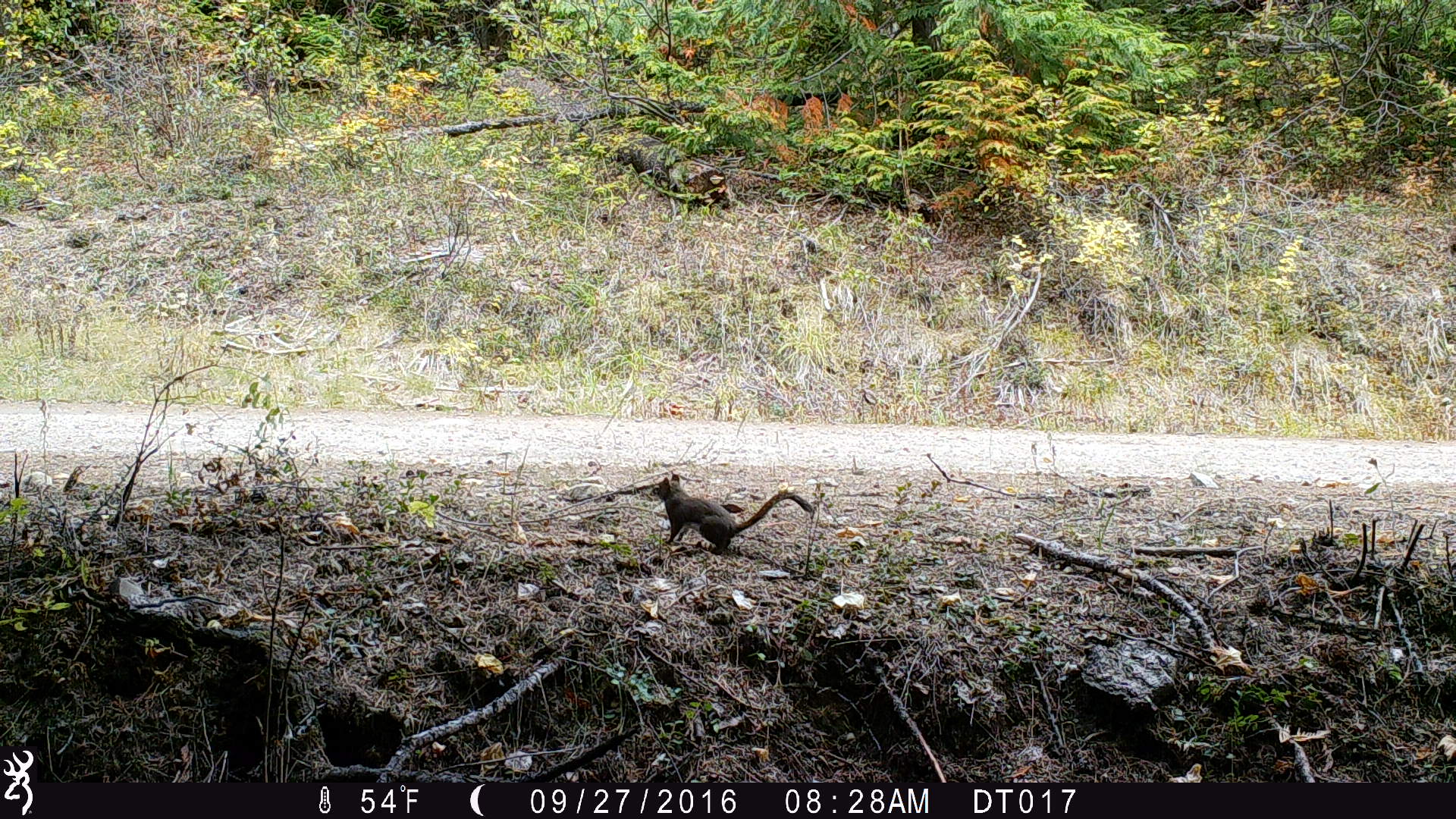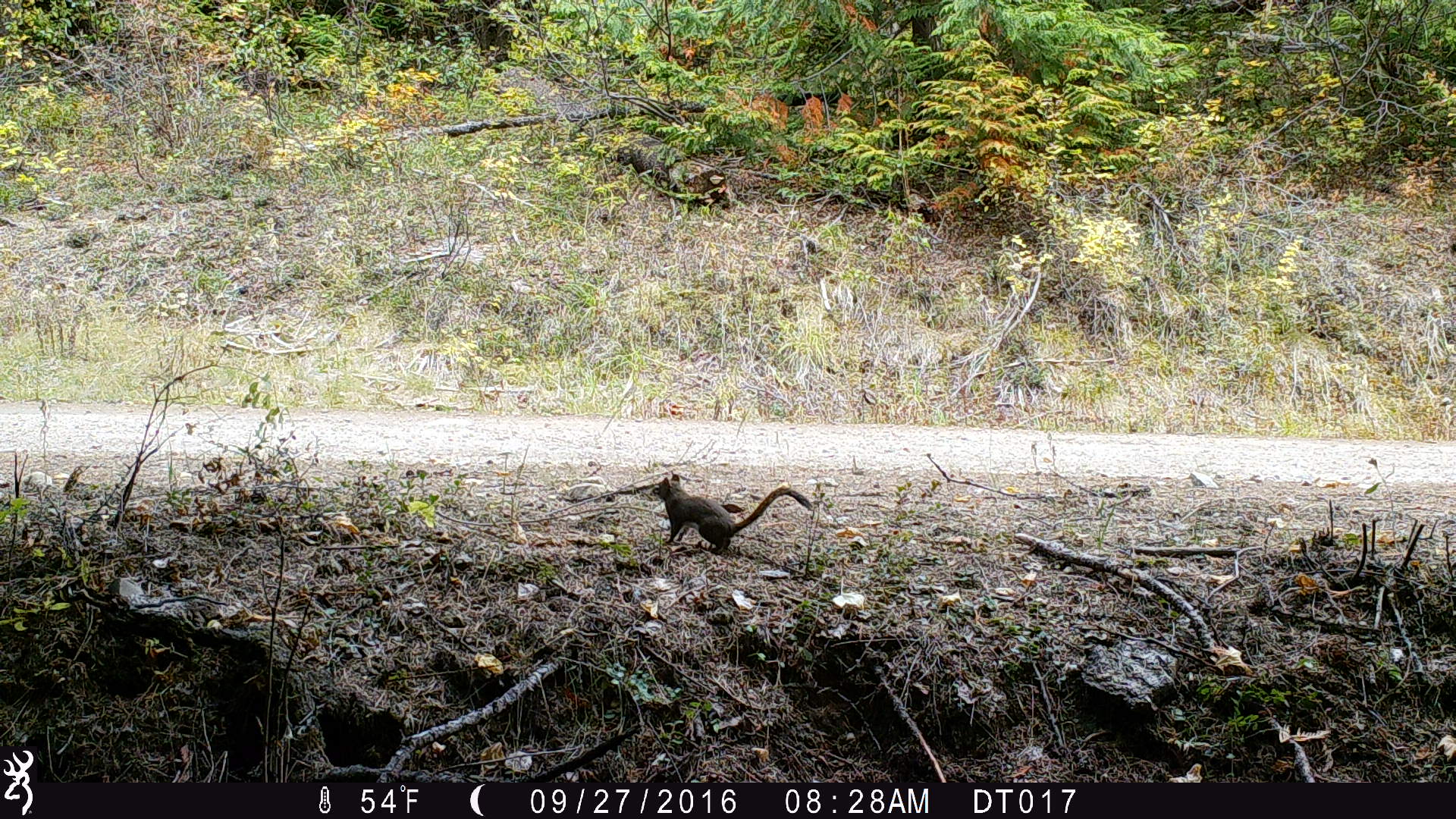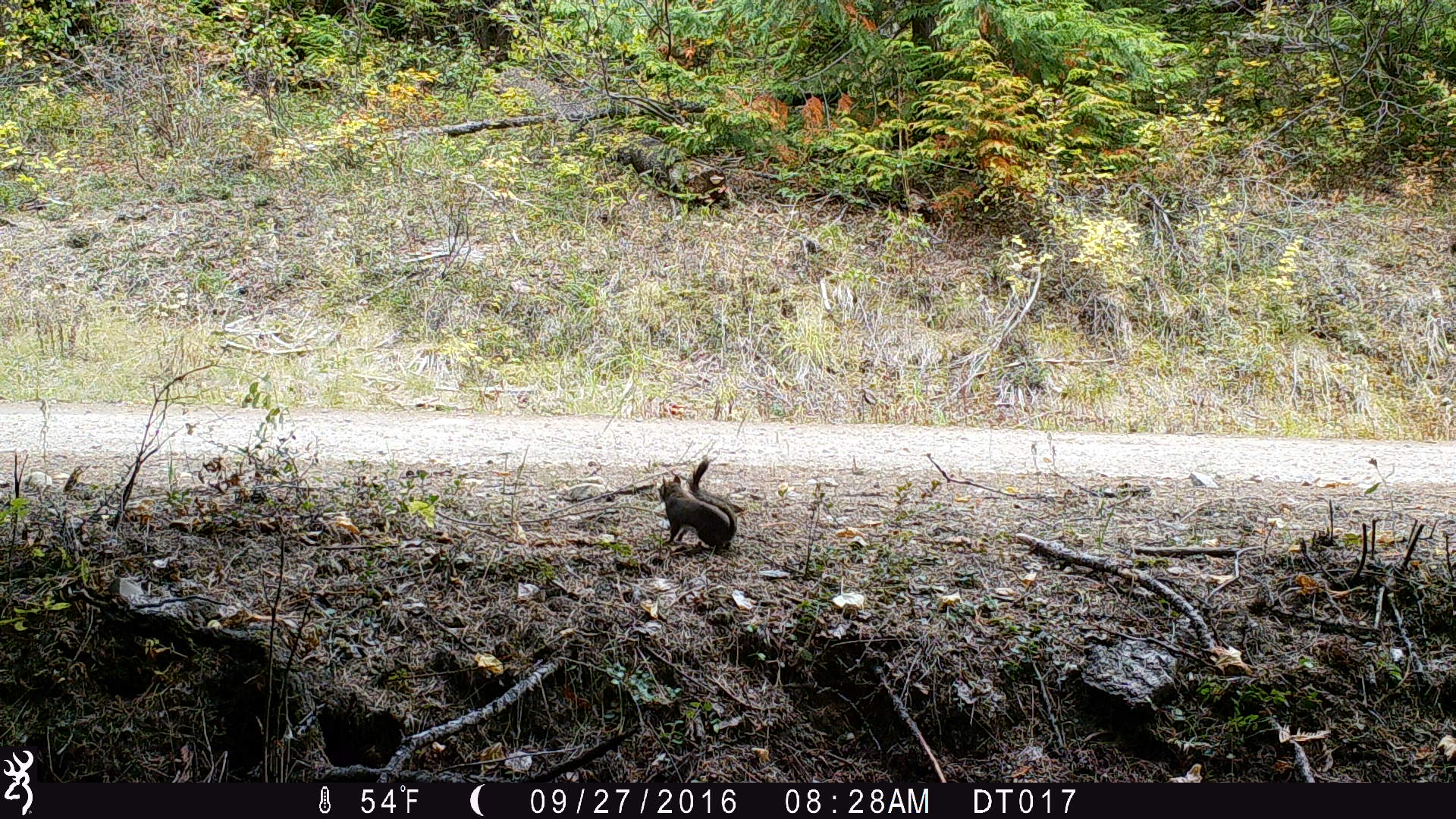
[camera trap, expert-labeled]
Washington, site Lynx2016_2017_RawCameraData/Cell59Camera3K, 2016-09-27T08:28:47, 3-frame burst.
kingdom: Animalia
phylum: Chordata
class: Mammalia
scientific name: Mammalia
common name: small mammal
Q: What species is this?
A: Small mammal (Mammalia).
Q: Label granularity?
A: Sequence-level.